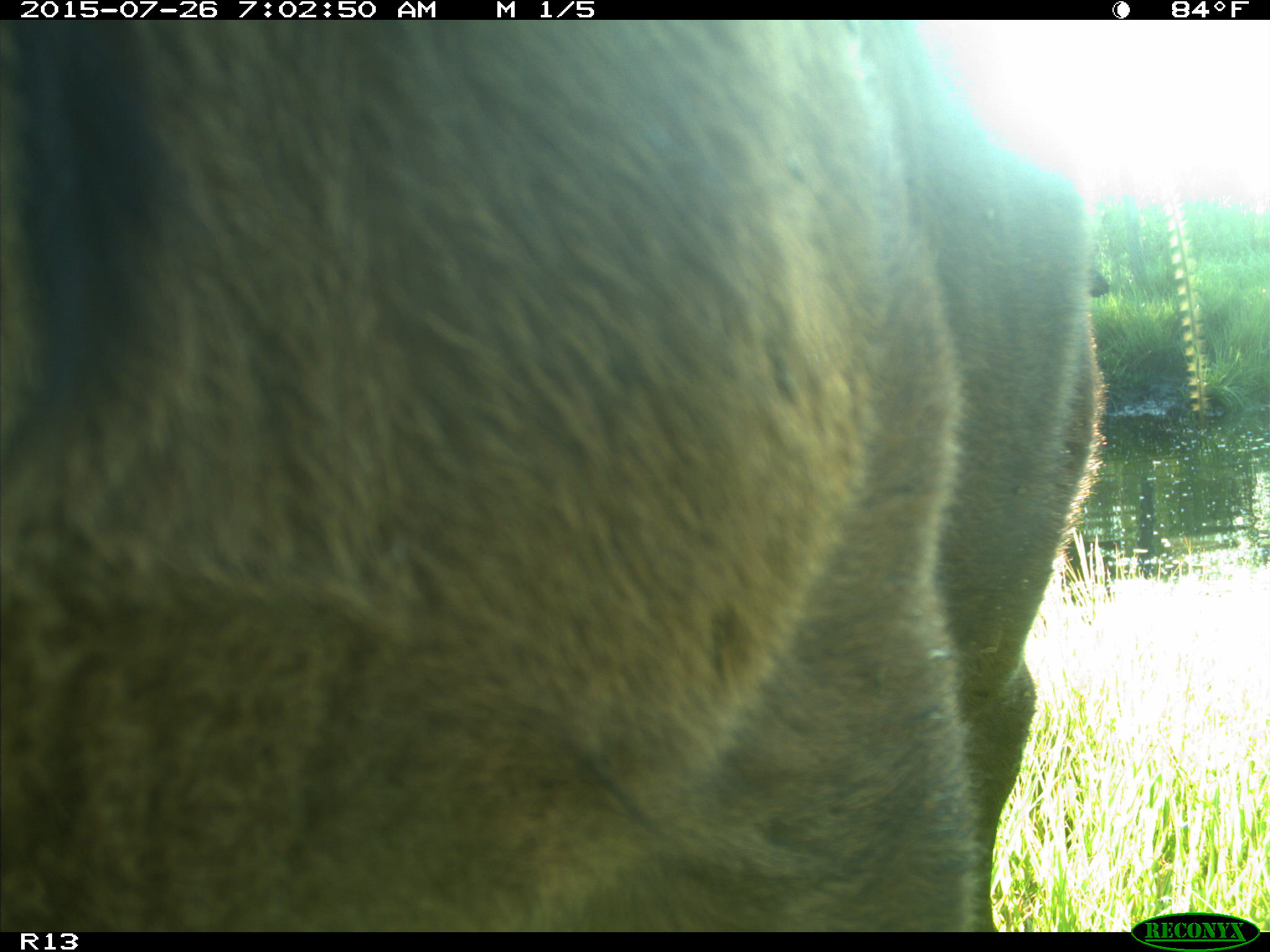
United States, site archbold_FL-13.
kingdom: Animalia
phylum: Chordata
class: Mammalia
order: Artiodactyla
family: Bovidae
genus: Bos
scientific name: Bos taurus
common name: domestic cow